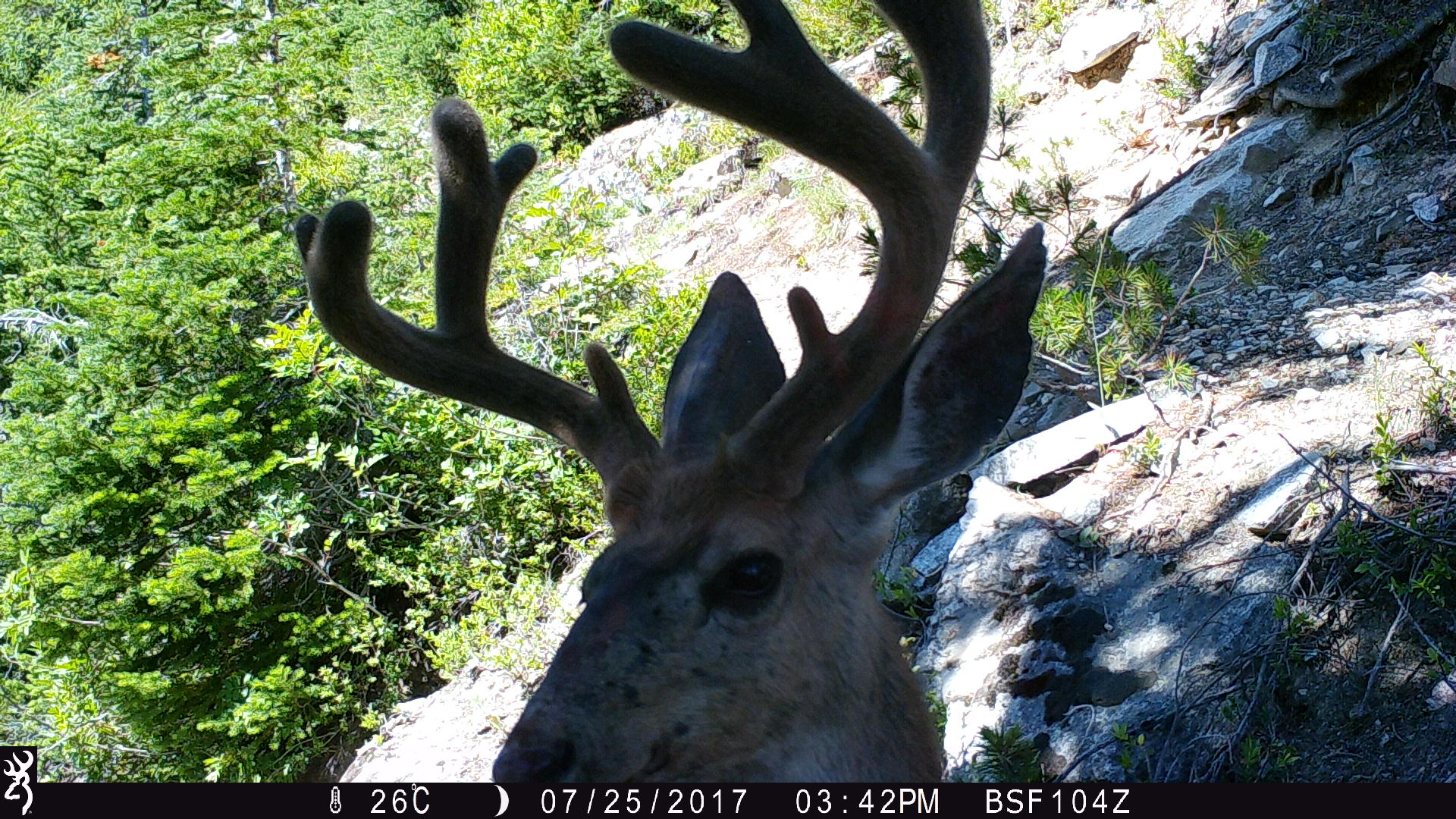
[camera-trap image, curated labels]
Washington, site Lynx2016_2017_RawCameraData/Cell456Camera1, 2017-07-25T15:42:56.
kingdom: Animalia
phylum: Chordata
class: Mammalia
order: Artiodactyla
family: Cervidae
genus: Odocoileus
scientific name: Odocoileus hemionus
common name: mule deer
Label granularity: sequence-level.